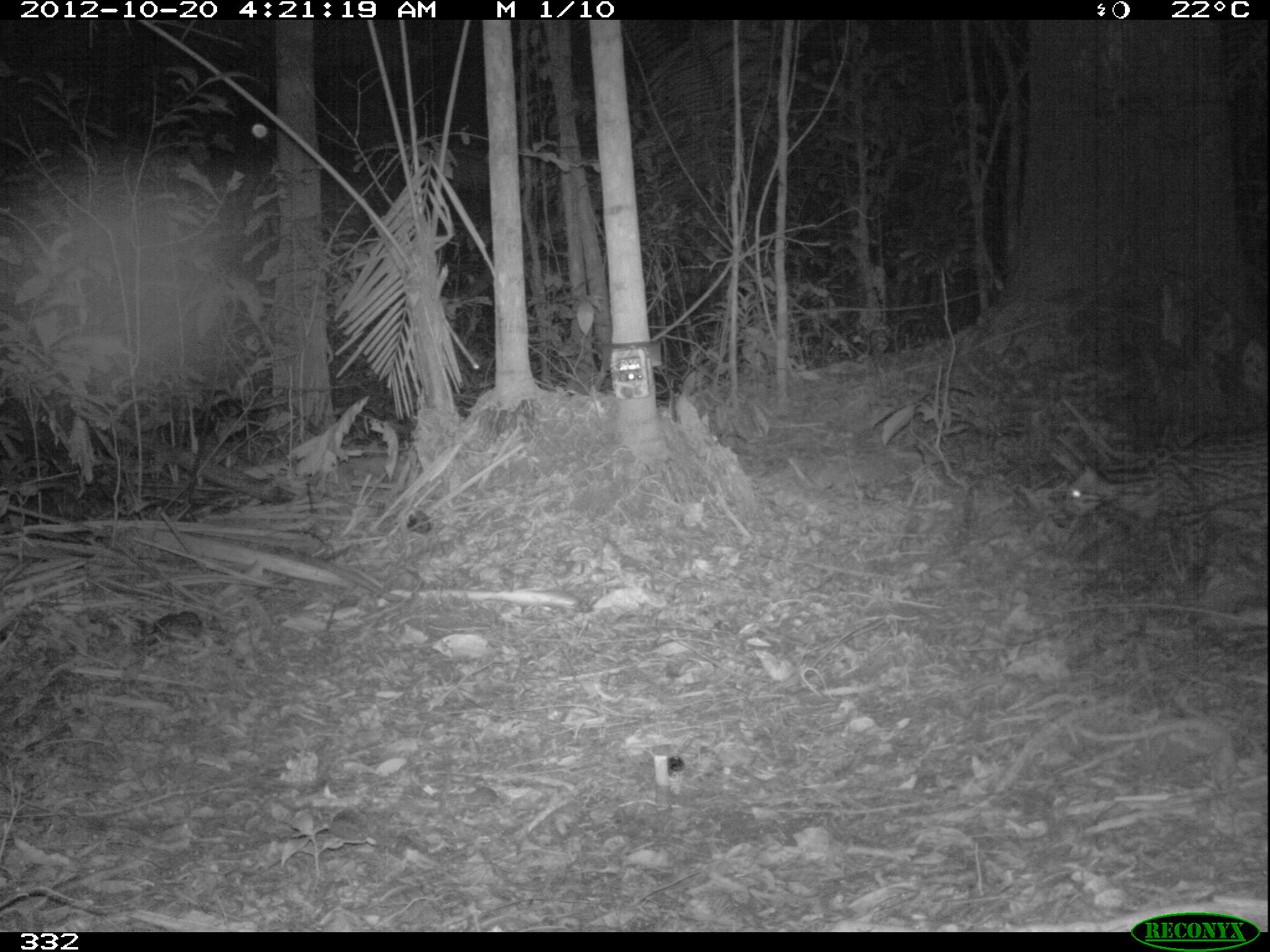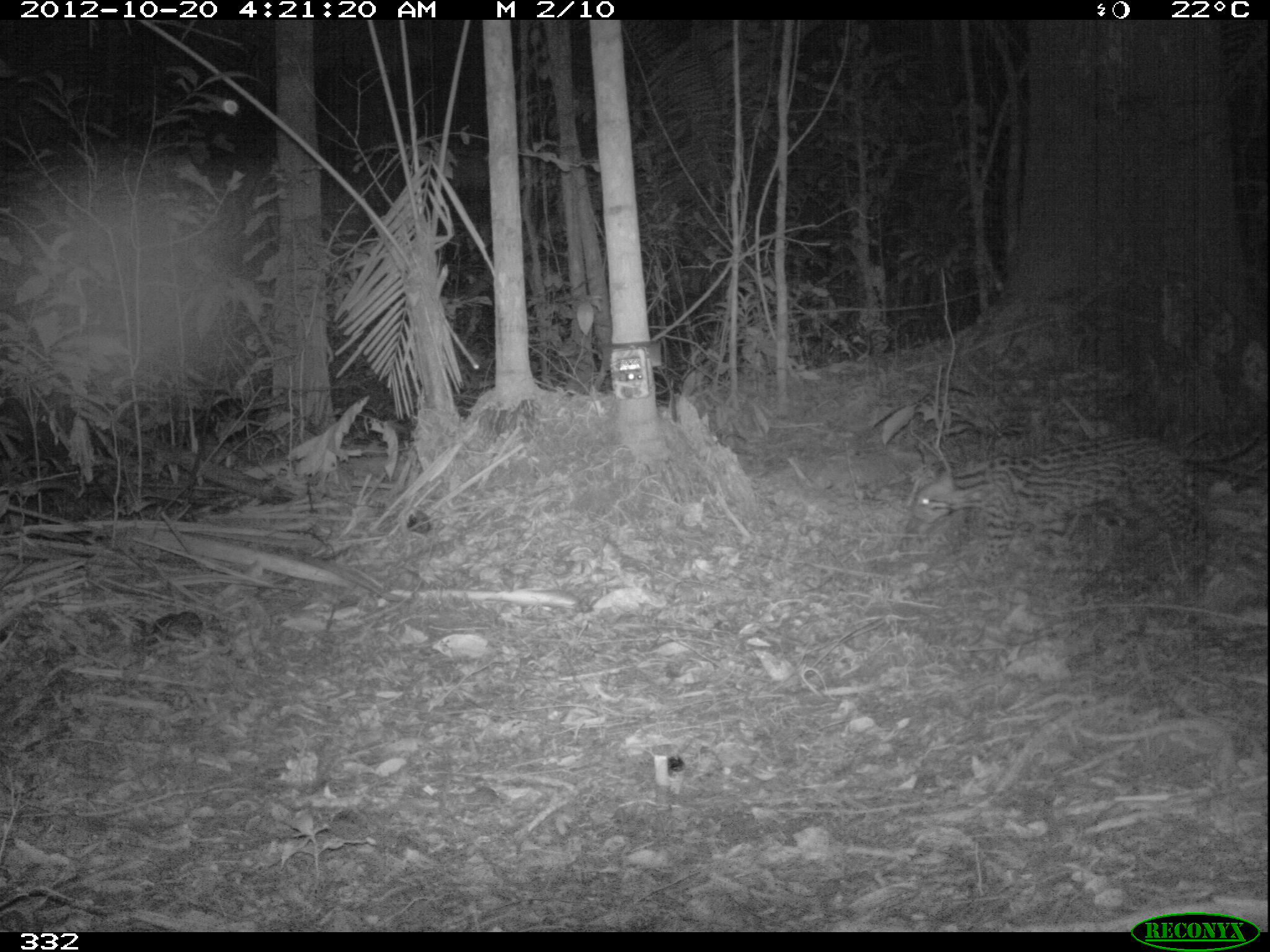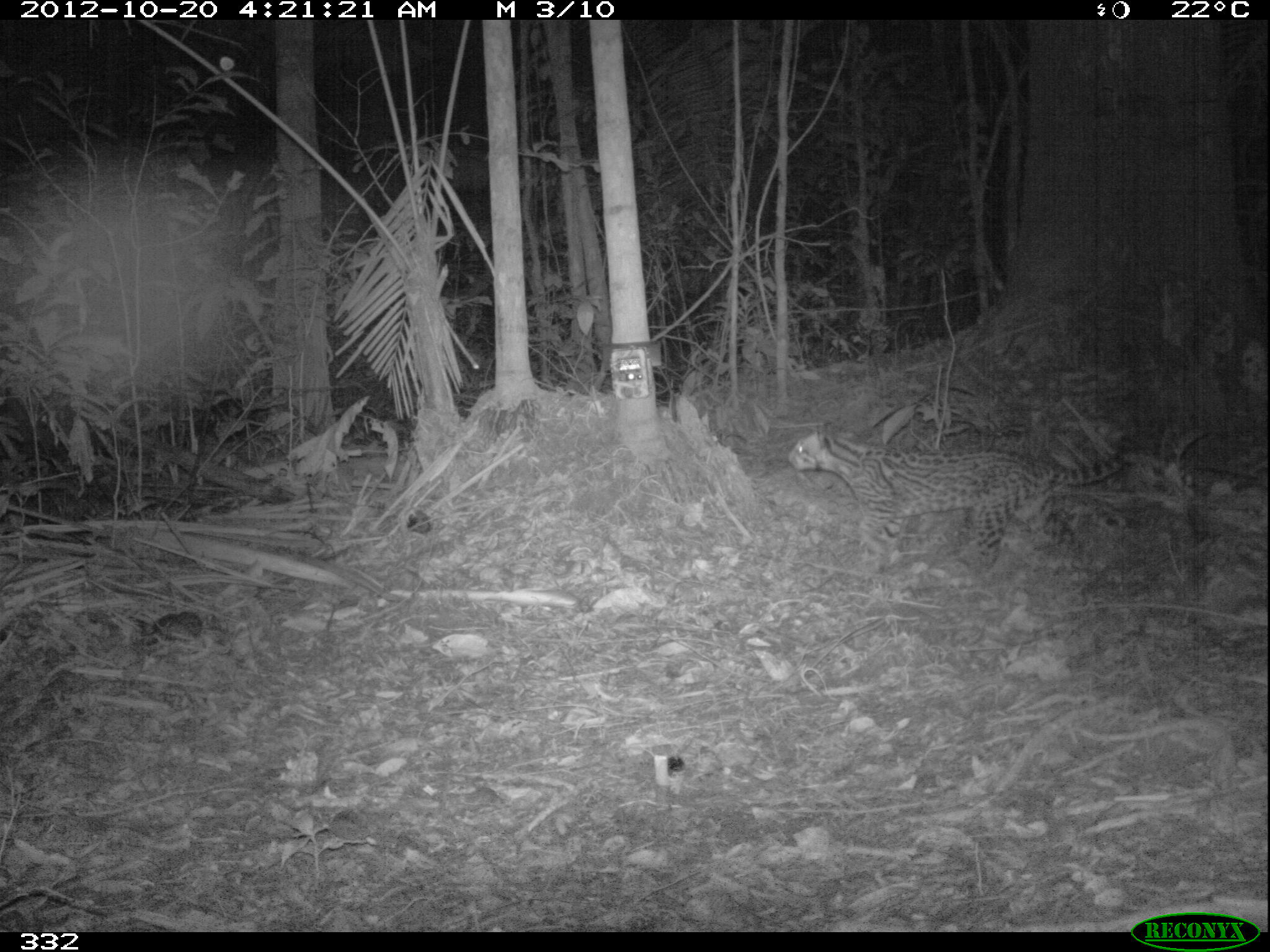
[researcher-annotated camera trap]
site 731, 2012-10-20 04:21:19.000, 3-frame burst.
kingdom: Animalia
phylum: Chordata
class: Mammalia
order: Carnivora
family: Felidae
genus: Leopardus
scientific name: Leopardus pardalis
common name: ocelot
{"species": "Leopardus pardalis (ocelot)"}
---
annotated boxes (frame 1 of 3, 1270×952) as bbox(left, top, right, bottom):
leopardus pardalis: bbox(1061, 421, 1270, 607)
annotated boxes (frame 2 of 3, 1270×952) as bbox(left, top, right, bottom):
leopardus pardalis: bbox(909, 406, 1270, 600)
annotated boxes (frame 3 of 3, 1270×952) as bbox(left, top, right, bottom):
leopardus pardalis: bbox(788, 420, 1126, 572)